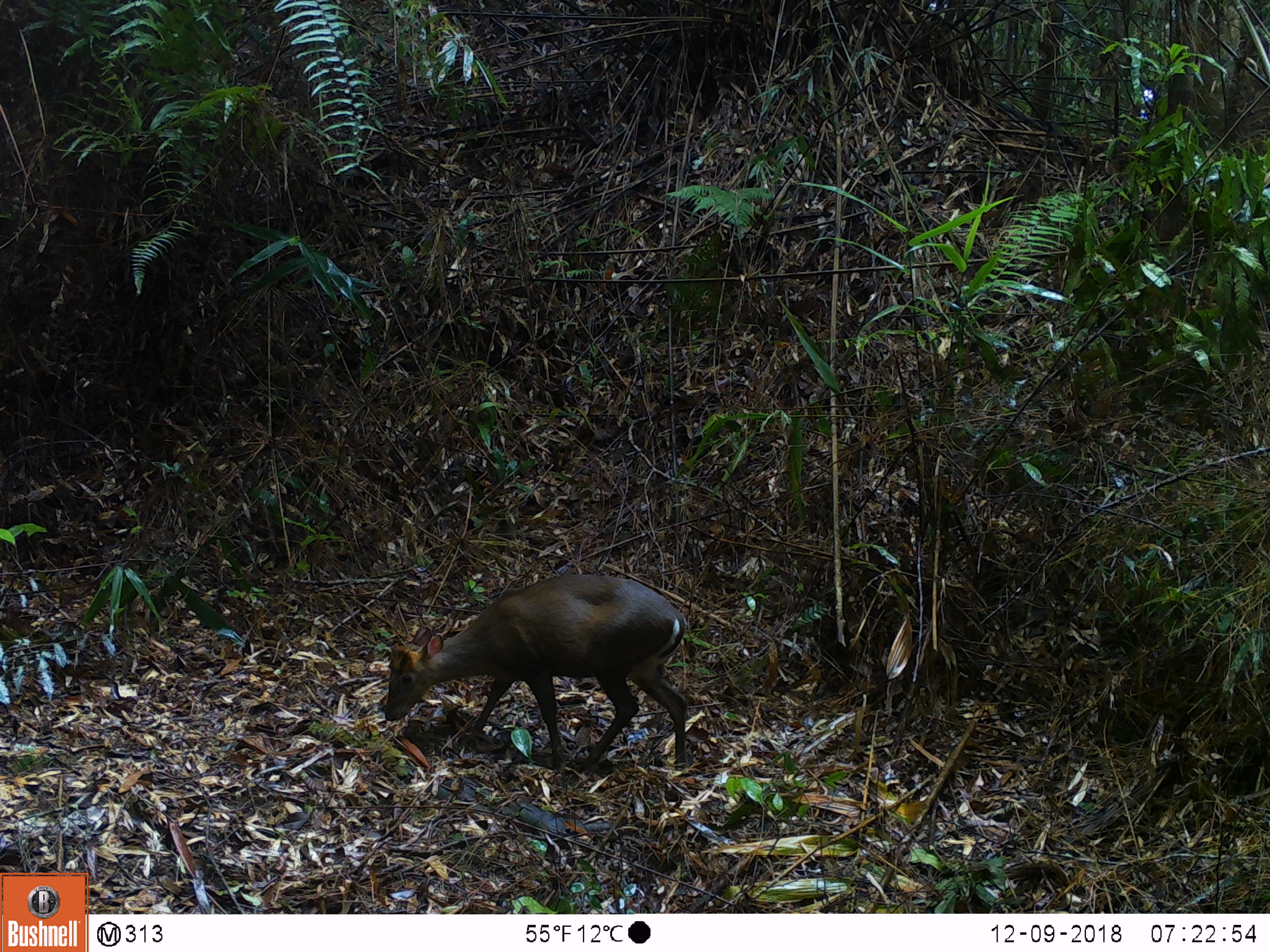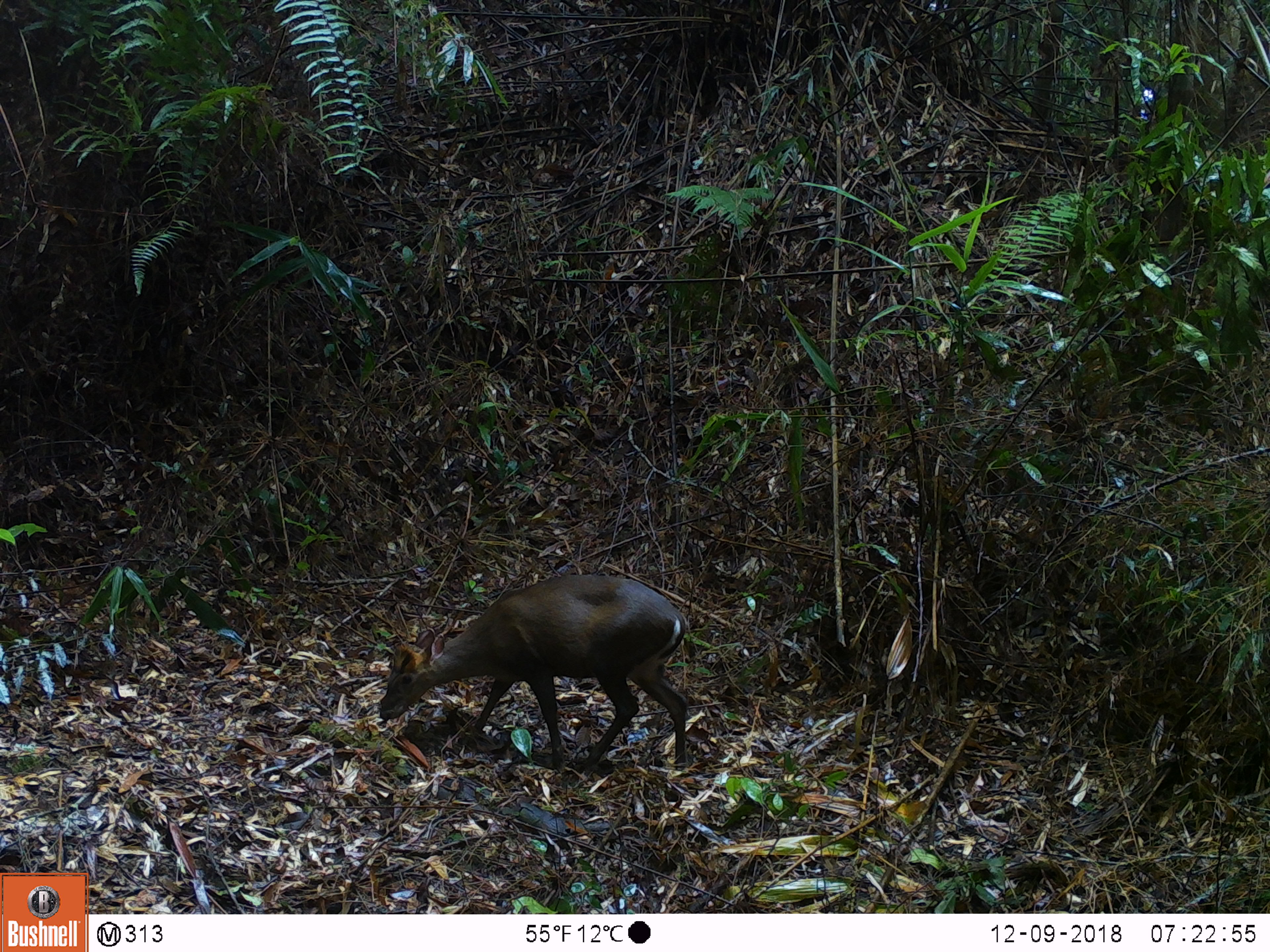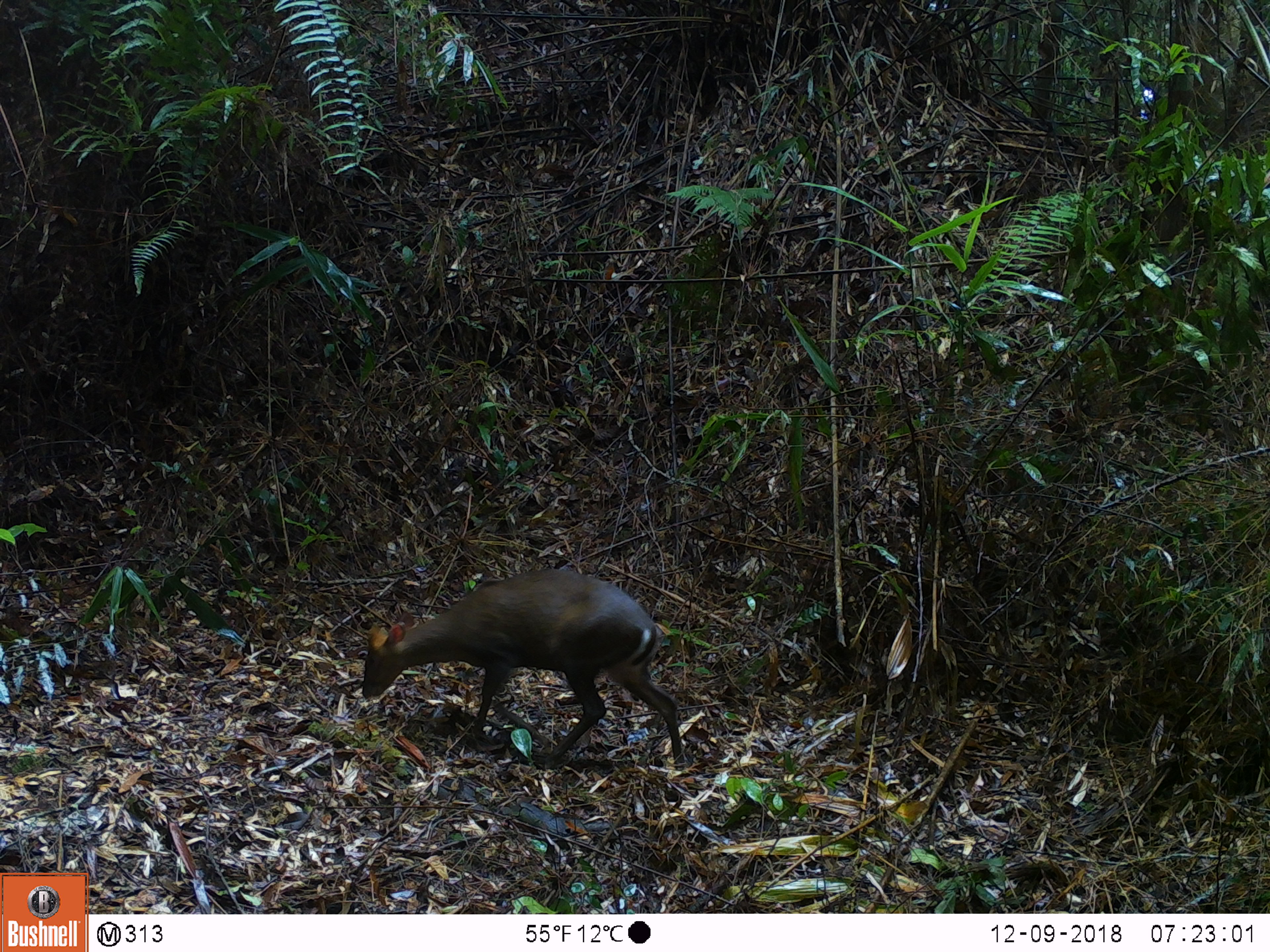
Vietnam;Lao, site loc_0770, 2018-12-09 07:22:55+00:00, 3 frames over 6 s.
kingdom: Animalia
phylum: Chordata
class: Mammalia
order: Artiodactyla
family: Cervidae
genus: Muntiacus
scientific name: Muntiacus rooseveltorum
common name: roosevelt's muntjac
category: roosevelts muntjac group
Roosevelts muntjac group (roosevelt's muntjac) (Muntiacus rooseveltorum). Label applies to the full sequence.